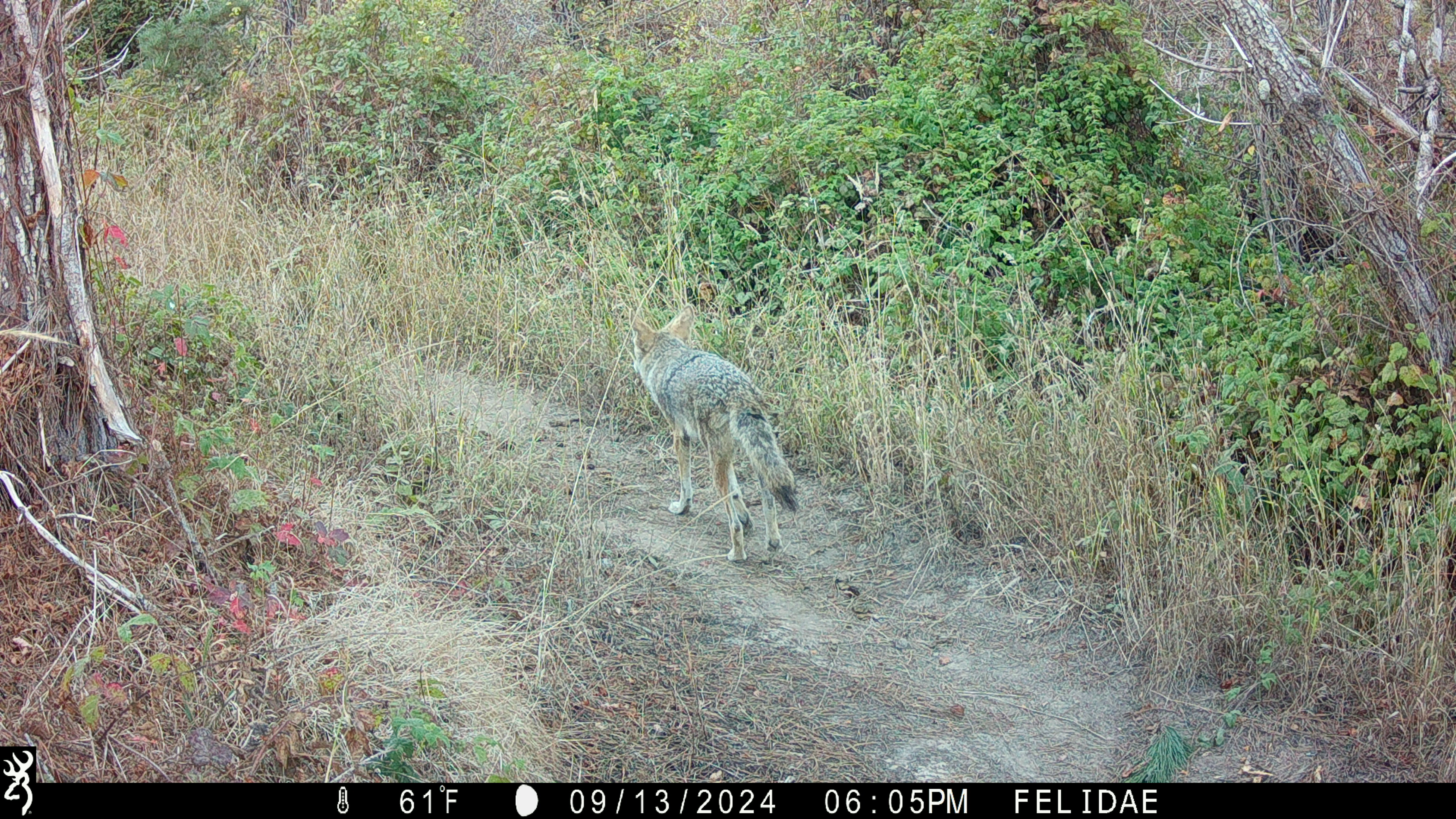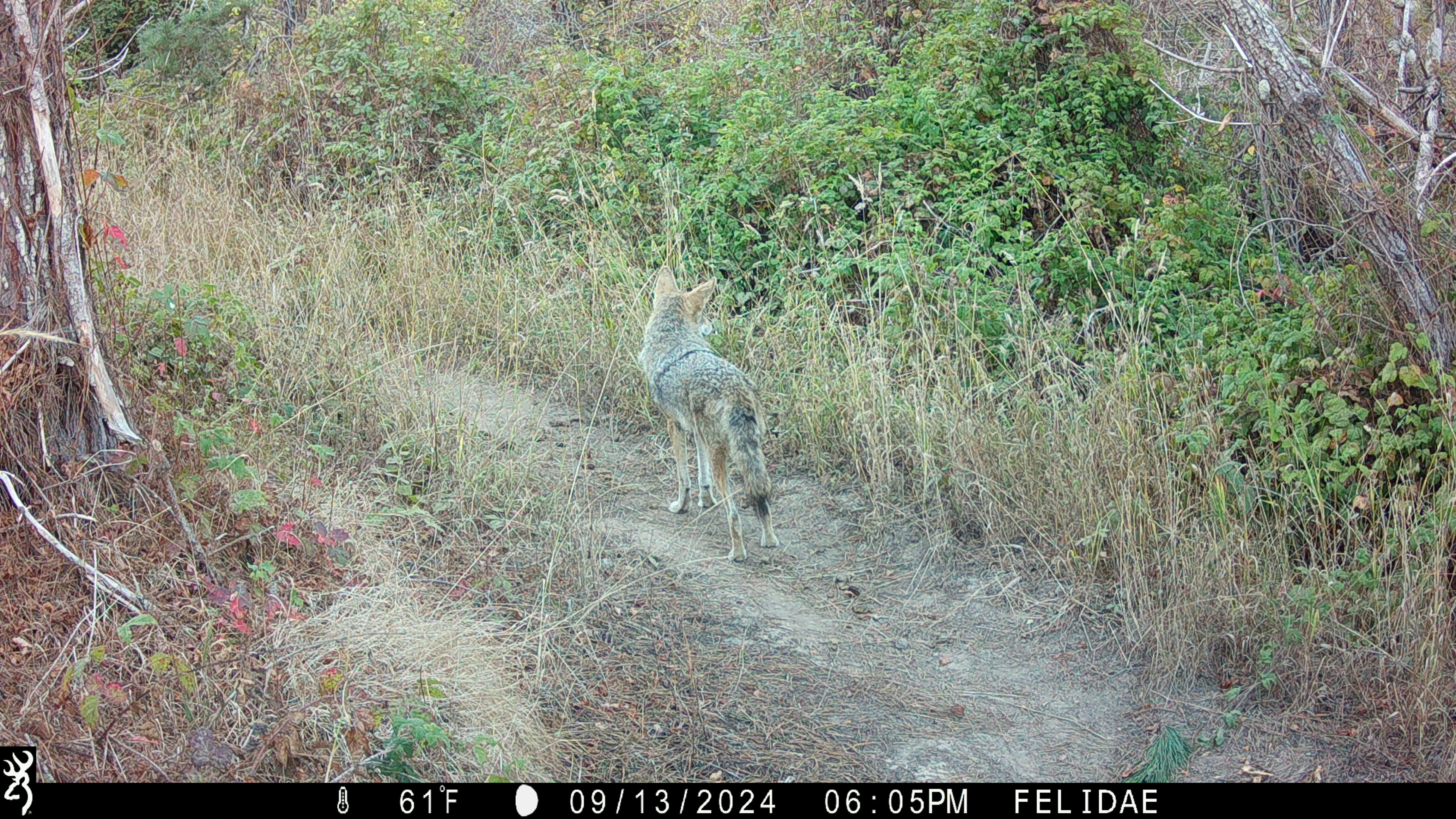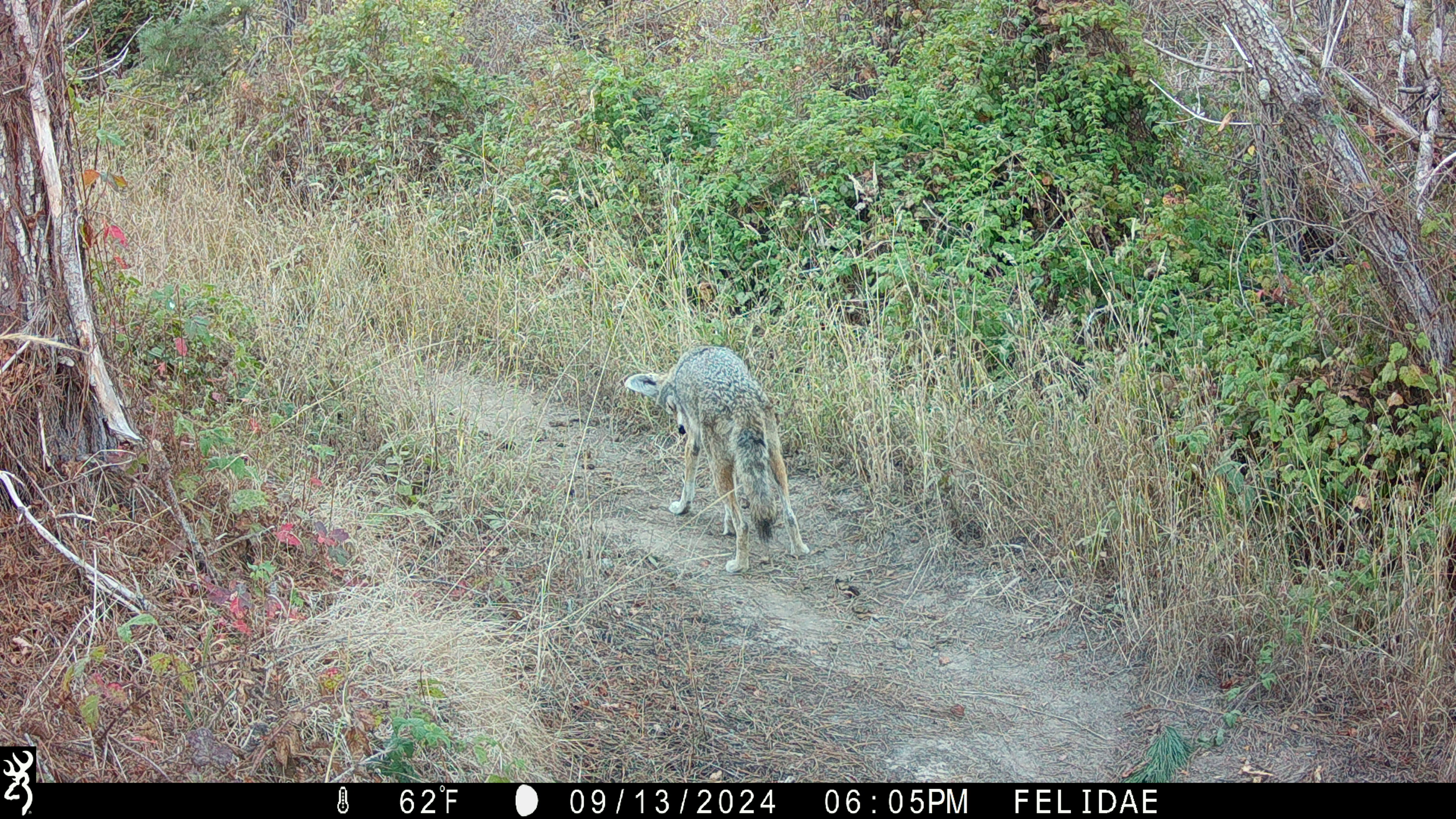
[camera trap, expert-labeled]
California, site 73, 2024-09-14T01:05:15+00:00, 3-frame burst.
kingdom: Animalia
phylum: Chordata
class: Mammalia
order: Carnivora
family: Canidae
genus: Canis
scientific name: Canis latrans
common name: coyote